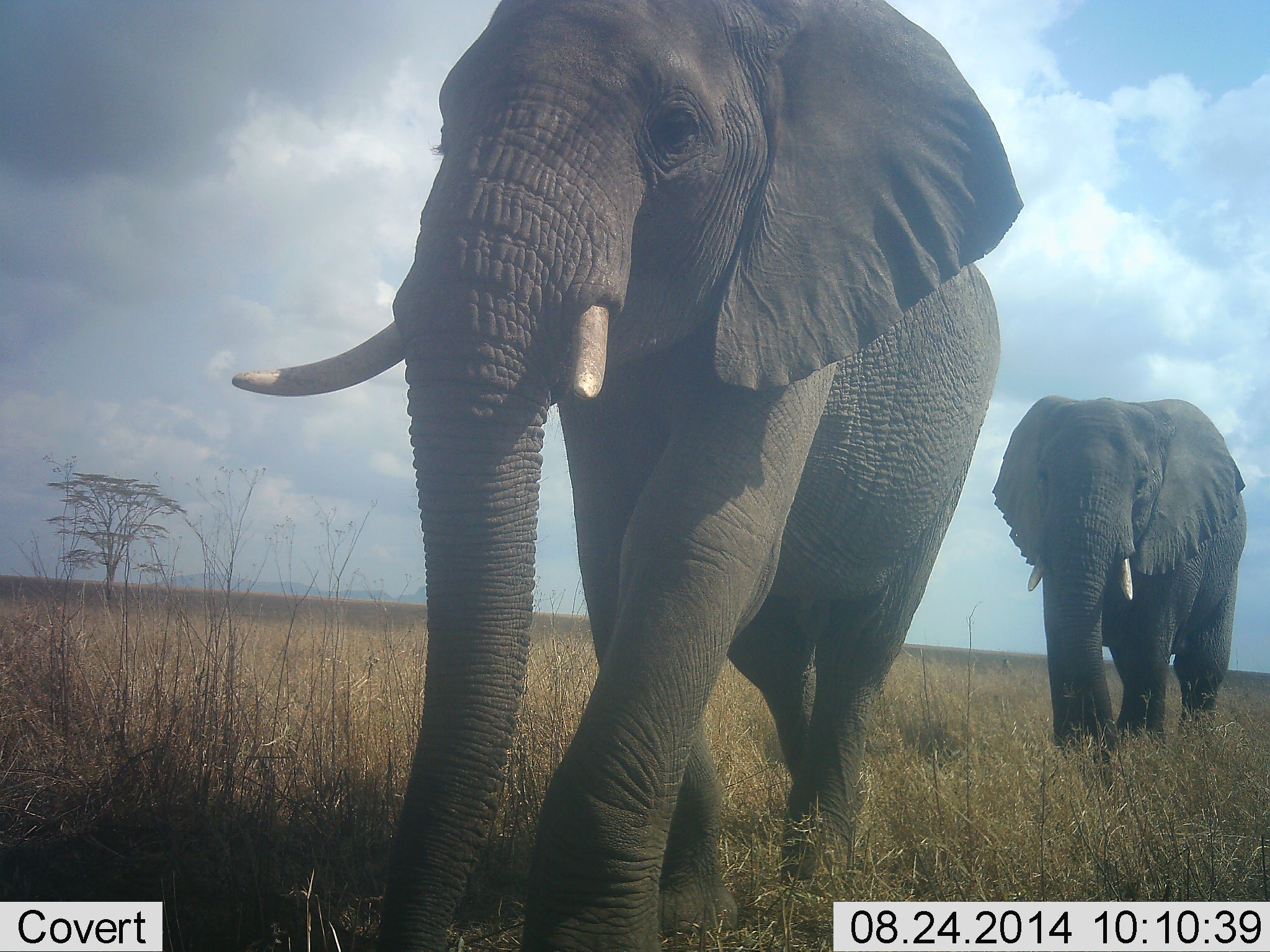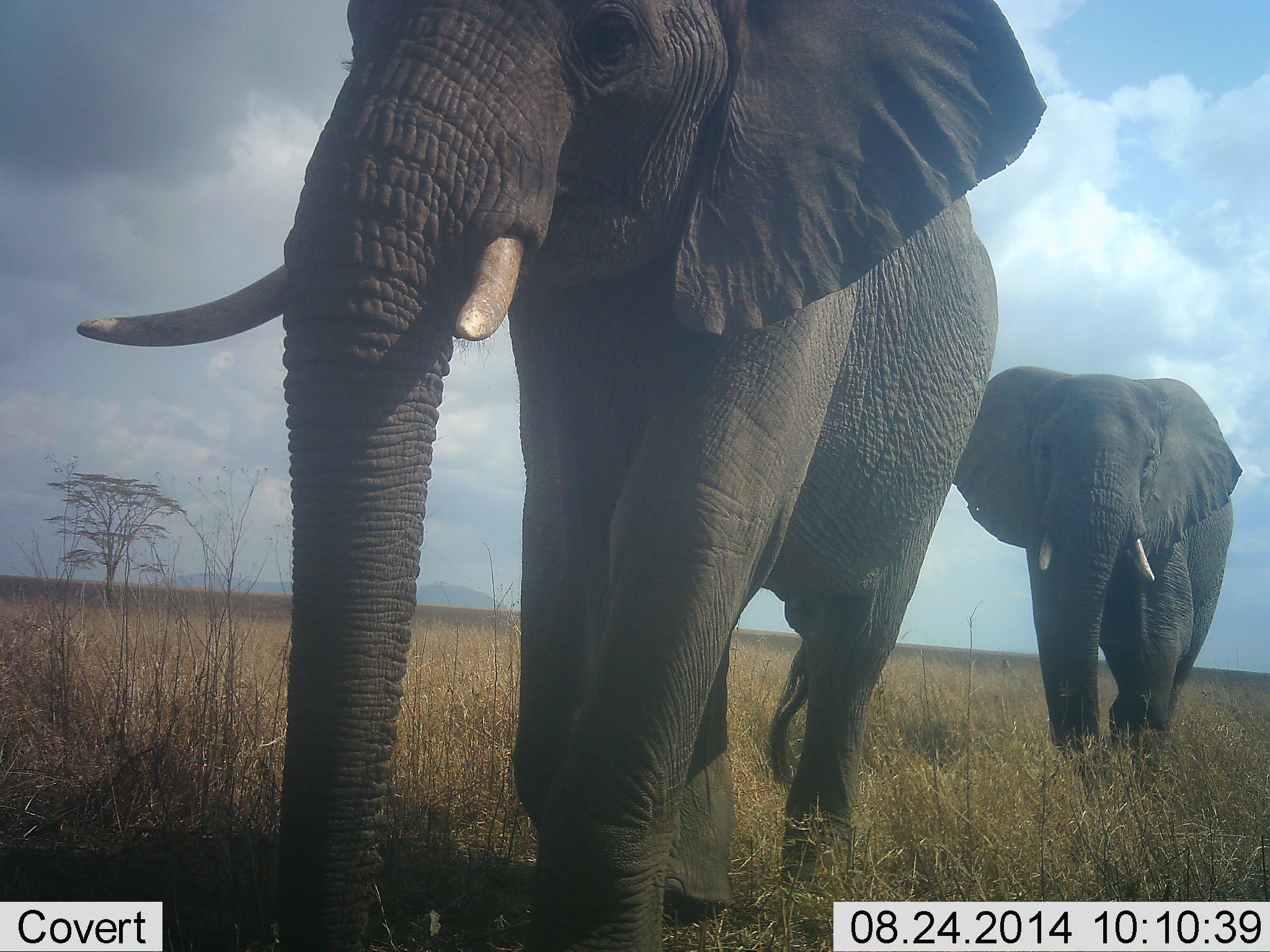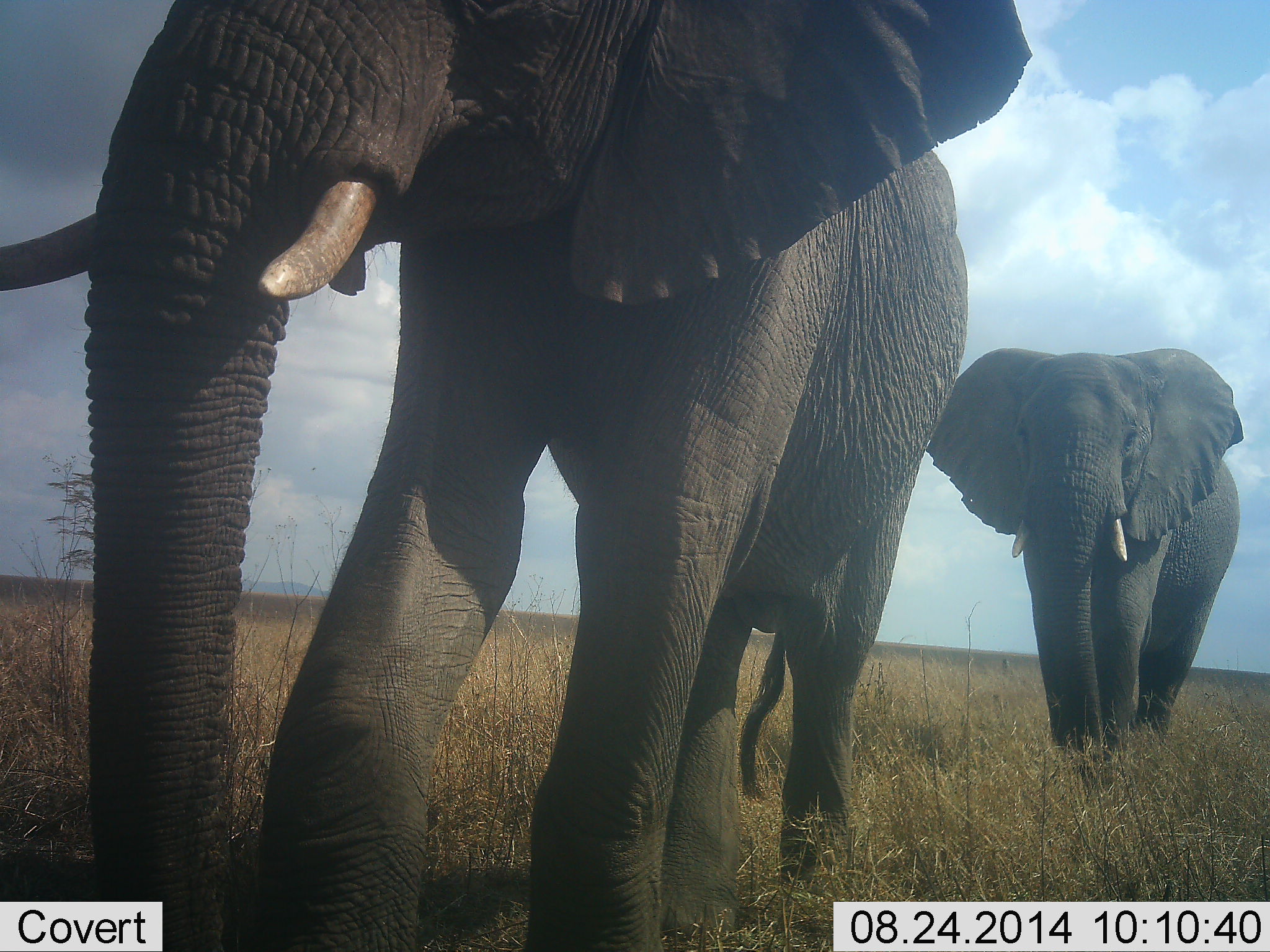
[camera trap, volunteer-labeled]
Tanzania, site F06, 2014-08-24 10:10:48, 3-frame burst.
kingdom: Animalia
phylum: Chordata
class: Mammalia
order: Proboscidea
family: Elephantidae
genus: Loxodonta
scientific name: Loxodonta africana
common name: african bush elephant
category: elephant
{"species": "elephant (african bush elephant) (Loxodonta africana)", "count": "2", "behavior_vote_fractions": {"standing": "10%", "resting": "0%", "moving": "100%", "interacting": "0%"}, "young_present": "0%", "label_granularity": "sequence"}